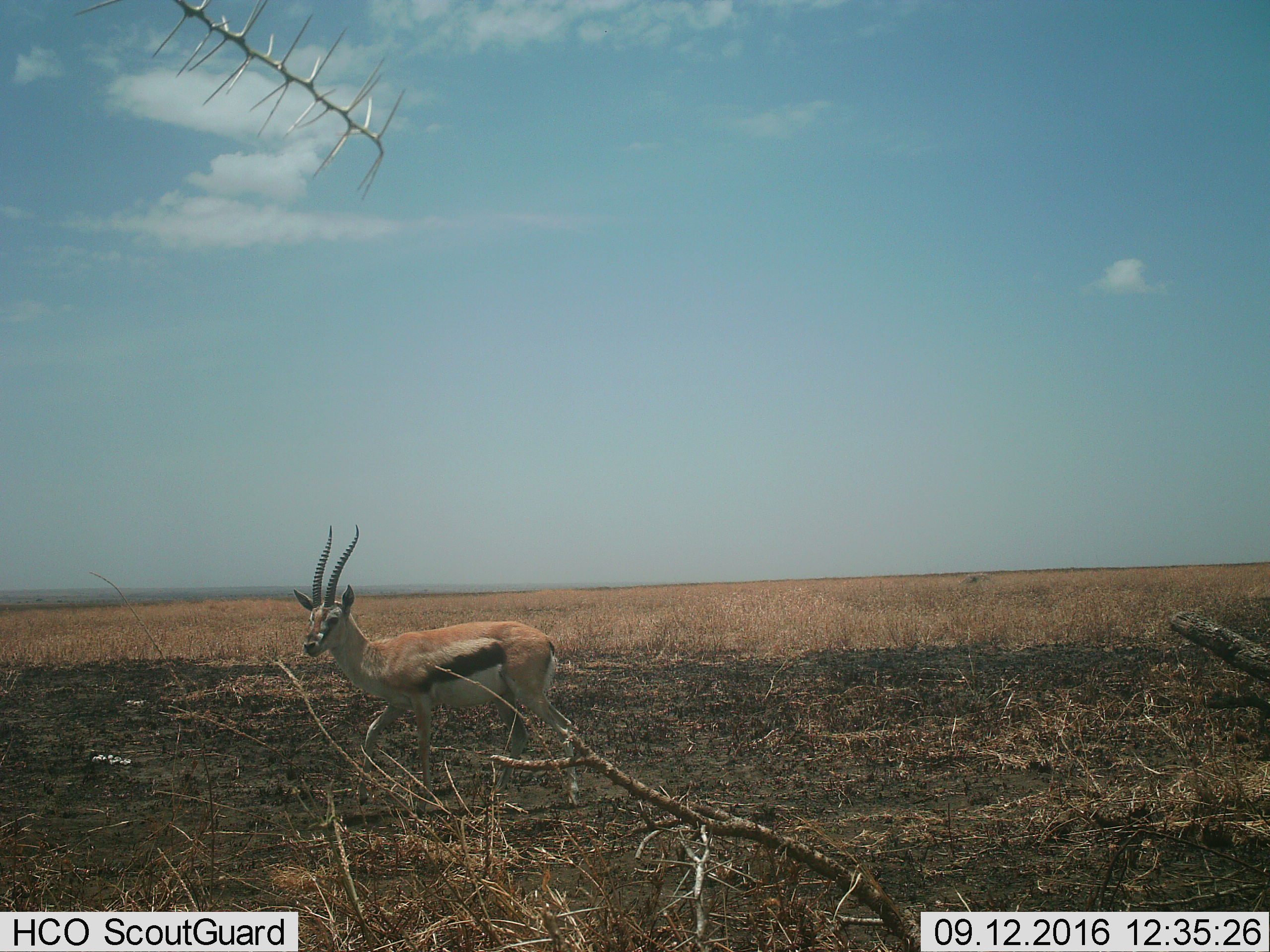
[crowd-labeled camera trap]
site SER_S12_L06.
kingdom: Animalia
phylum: Chordata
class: Mammalia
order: Artiodactyla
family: Bovidae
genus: Eudorcas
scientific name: Eudorcas thomsonii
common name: thomson's gazelle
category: gazellethomsons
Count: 1.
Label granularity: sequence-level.